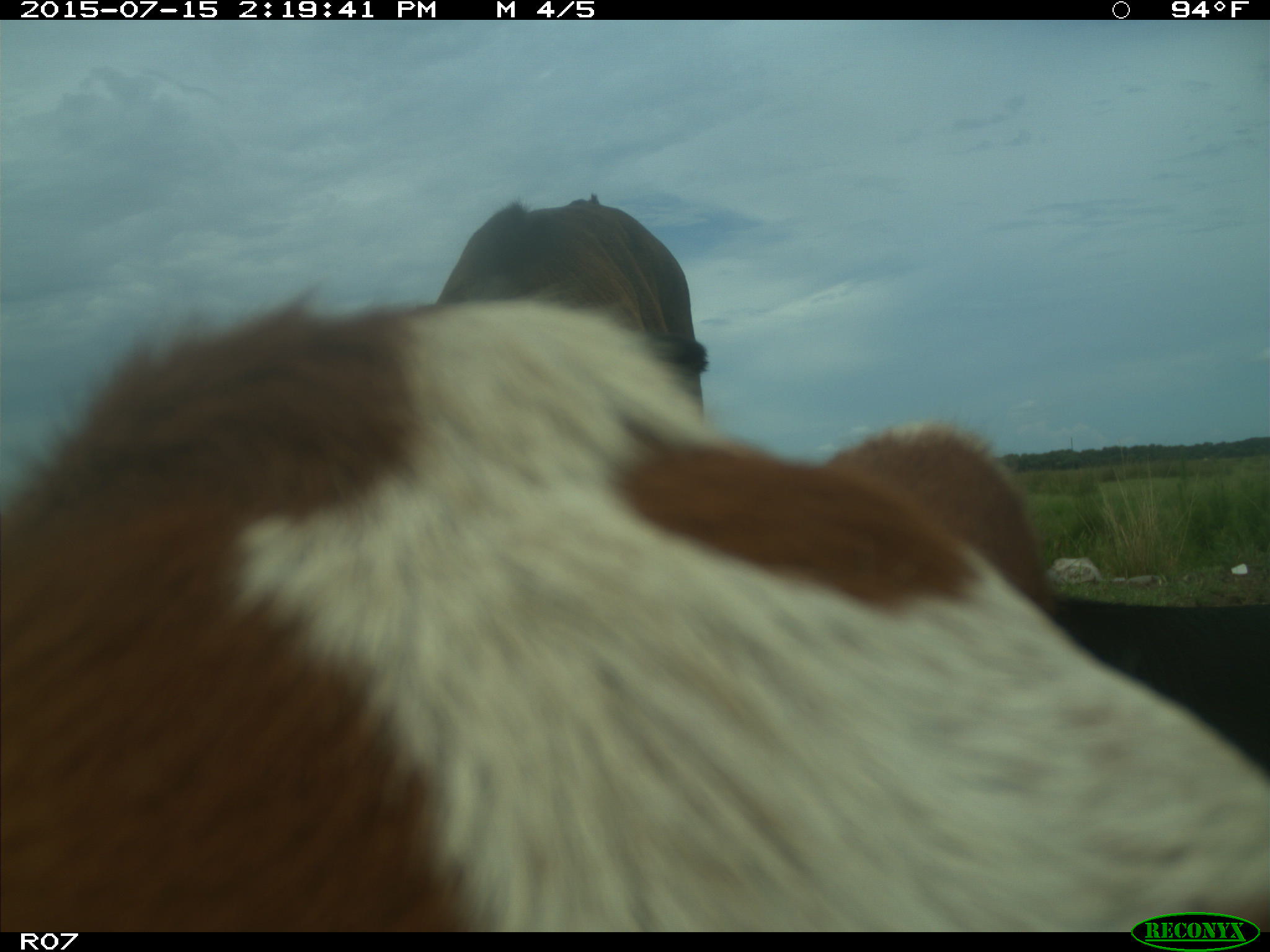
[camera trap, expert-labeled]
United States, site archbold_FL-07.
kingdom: Animalia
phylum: Chordata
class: Mammalia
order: Artiodactyla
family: Bovidae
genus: Bos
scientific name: Bos taurus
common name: domestic cow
Bos taurus (domestic cow).